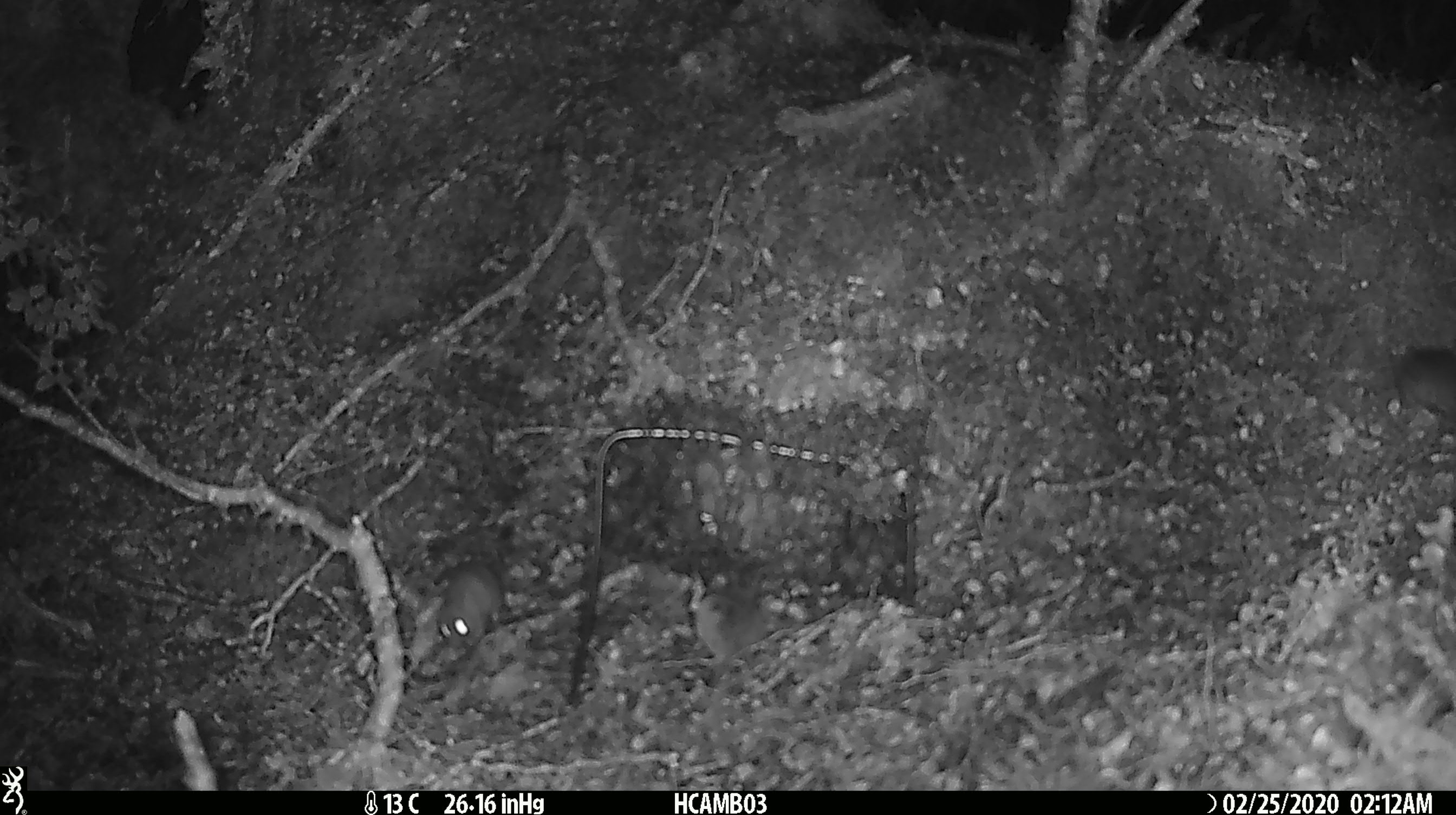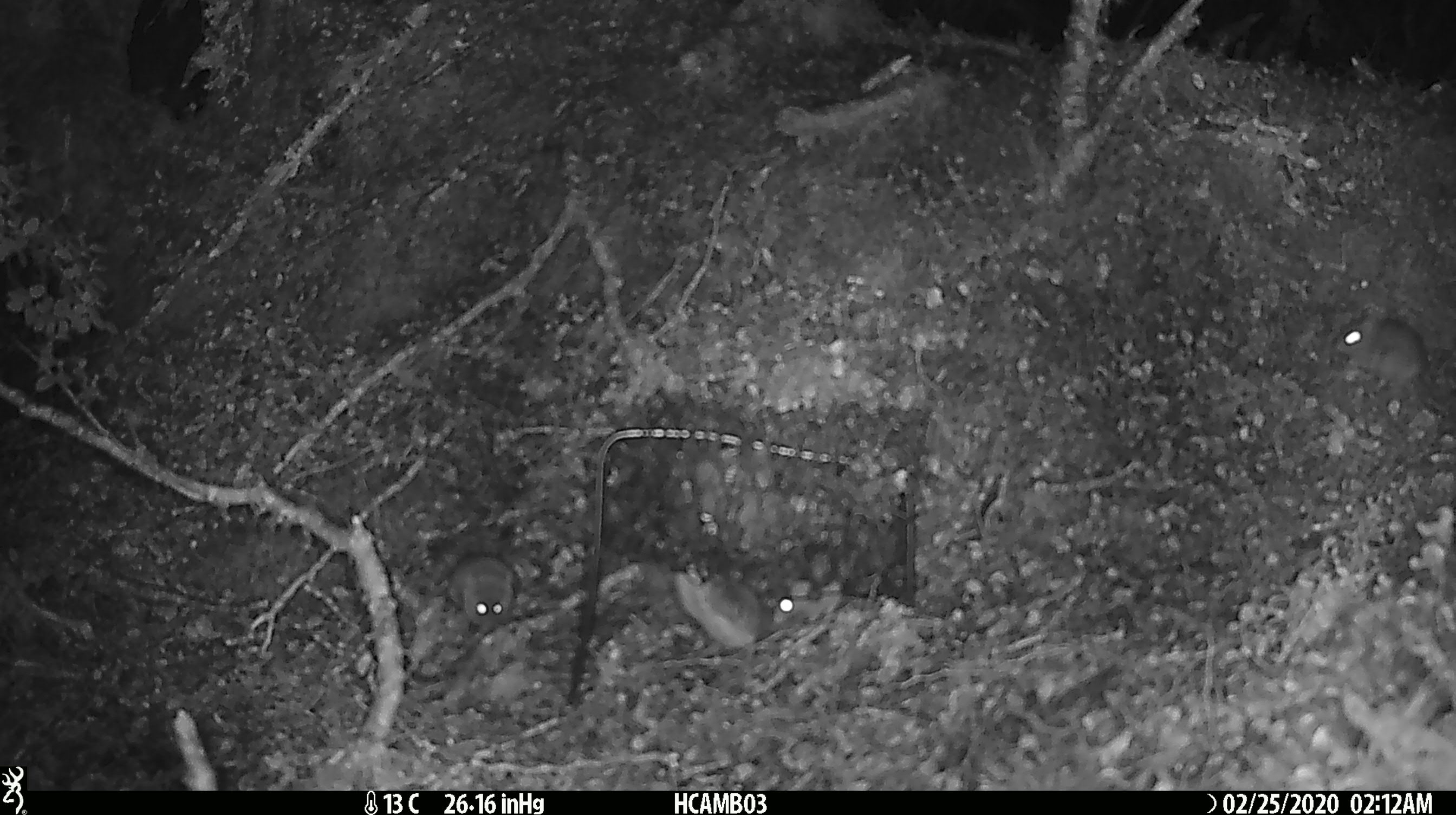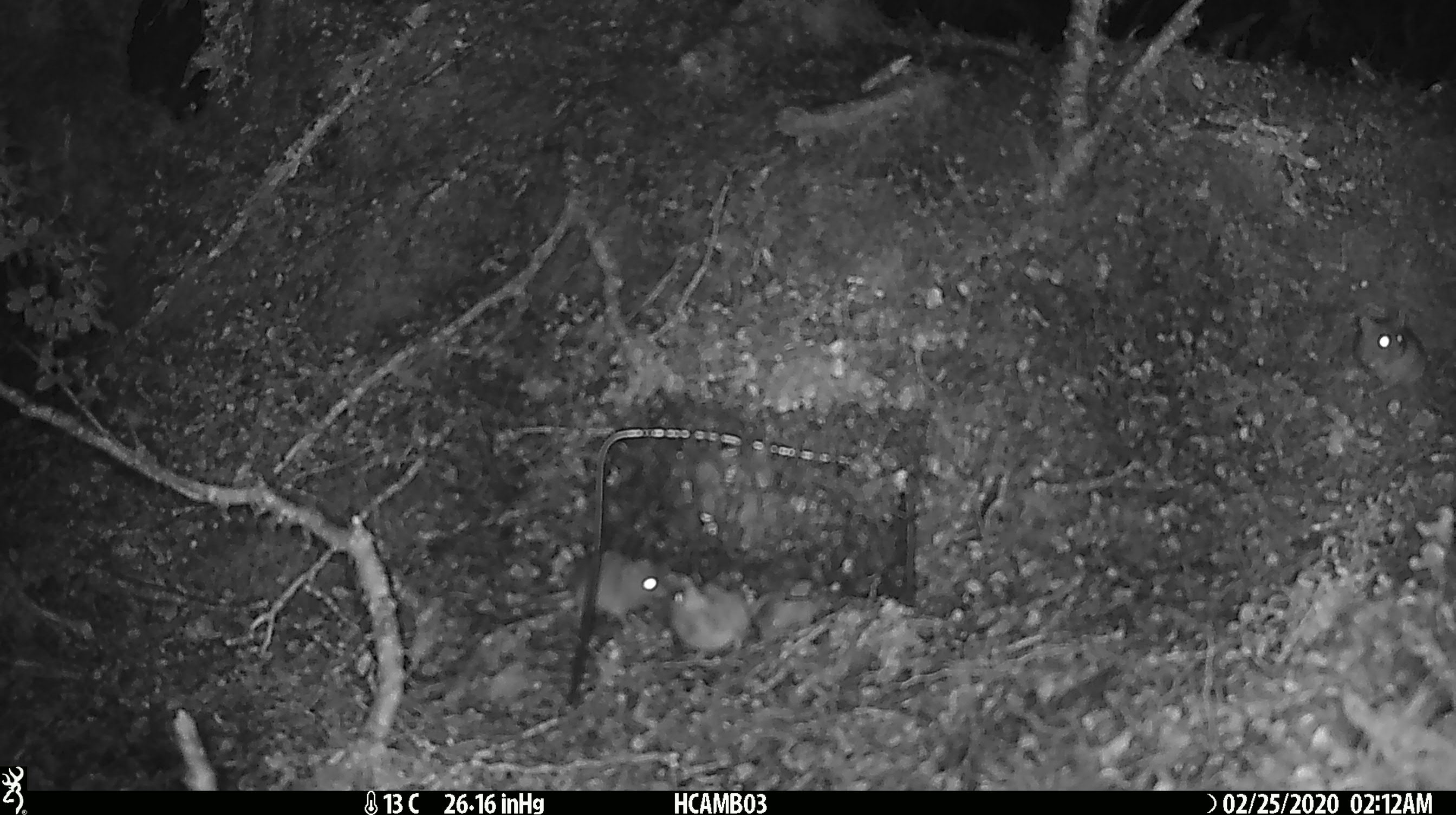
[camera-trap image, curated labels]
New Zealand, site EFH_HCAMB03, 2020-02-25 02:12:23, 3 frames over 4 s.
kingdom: Animalia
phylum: Chordata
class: Mammalia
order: Rodentia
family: Muridae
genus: Mus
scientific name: Mus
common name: mouse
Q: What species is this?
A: Mouse (Mus).